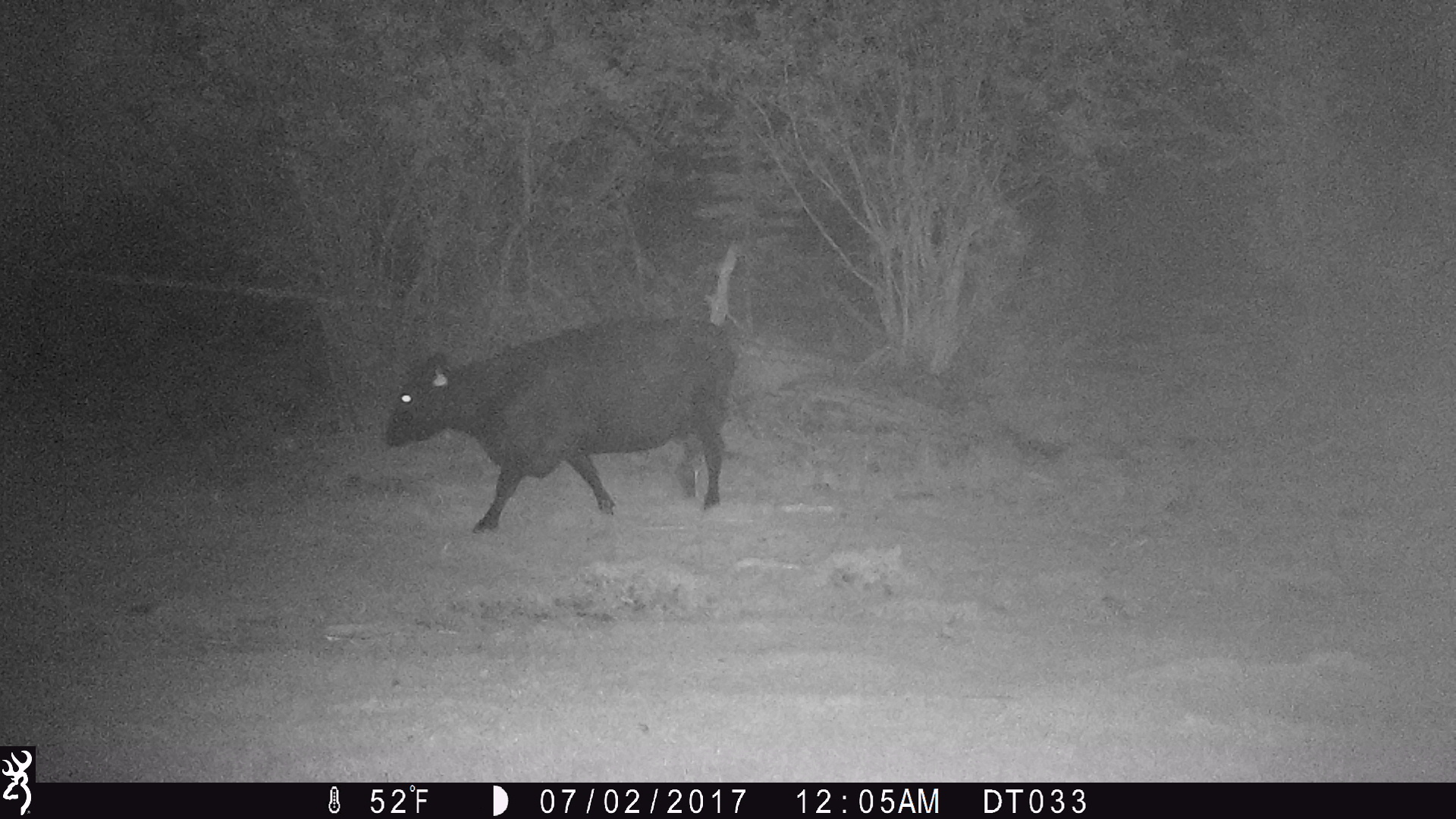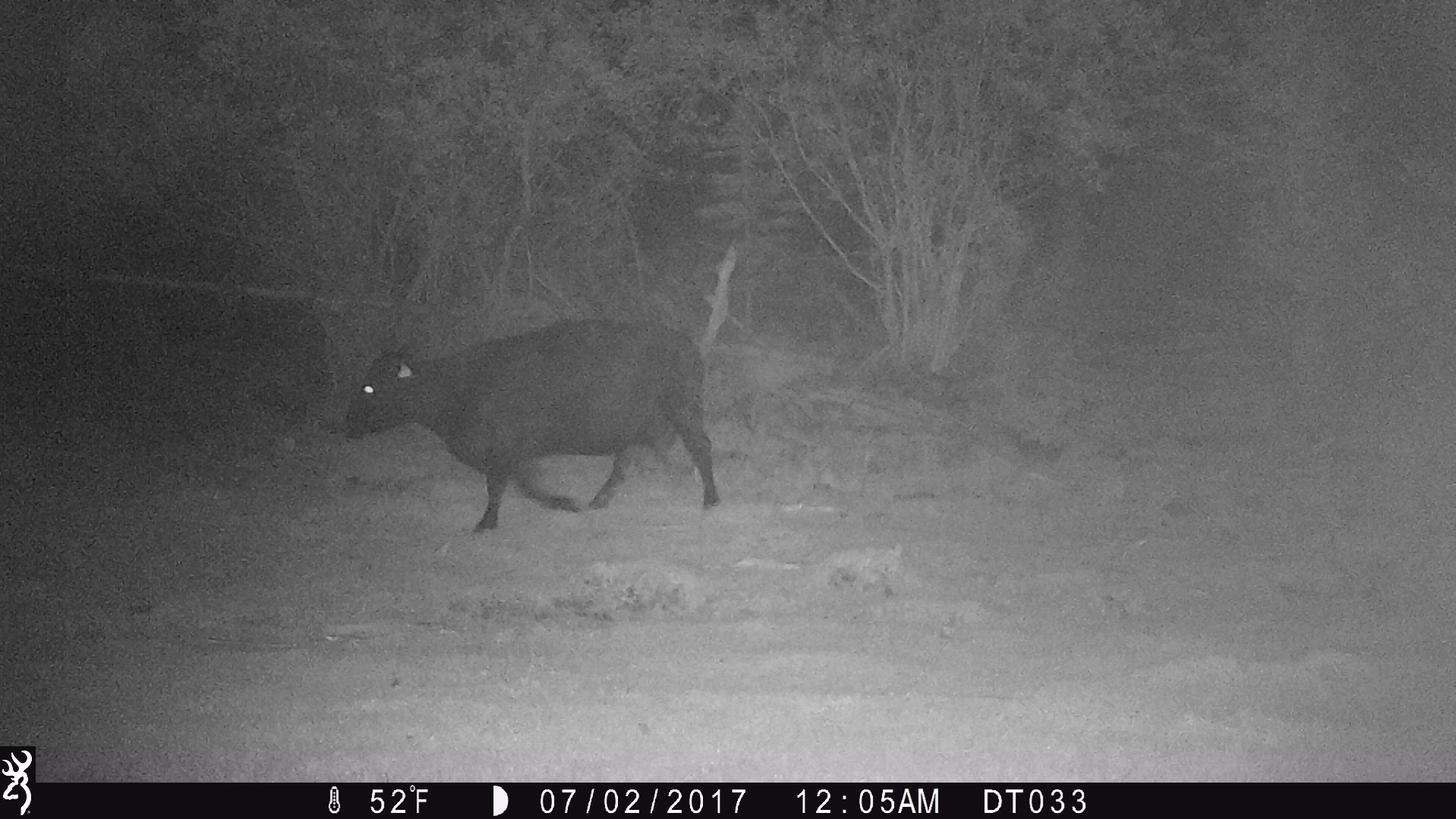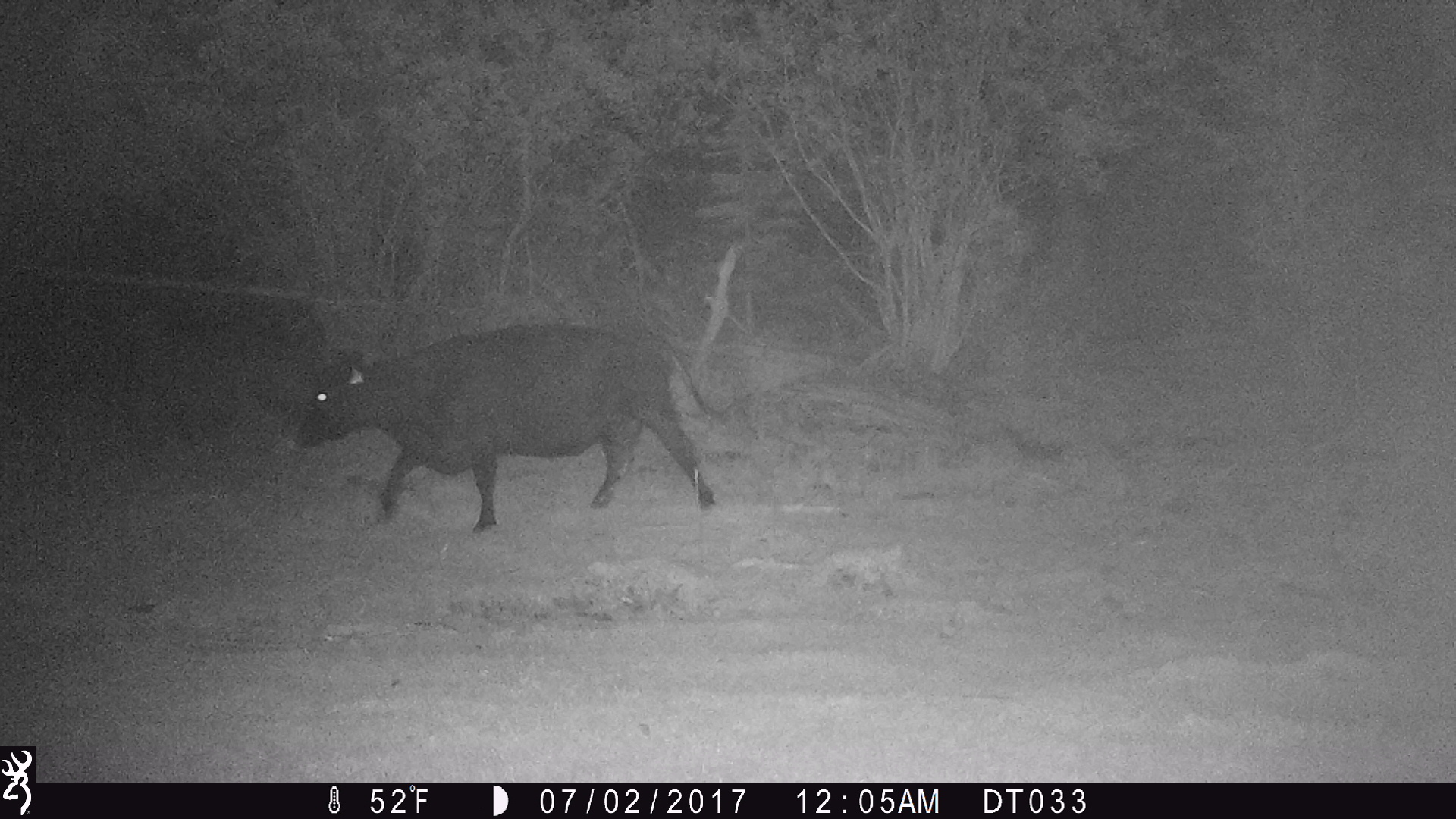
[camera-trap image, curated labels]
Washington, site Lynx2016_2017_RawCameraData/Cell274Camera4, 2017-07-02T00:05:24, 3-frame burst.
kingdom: Animalia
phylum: Chordata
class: Mammalia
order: Artiodactyla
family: Bovidae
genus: Bos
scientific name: Bos taurus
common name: domestic cattle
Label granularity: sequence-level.